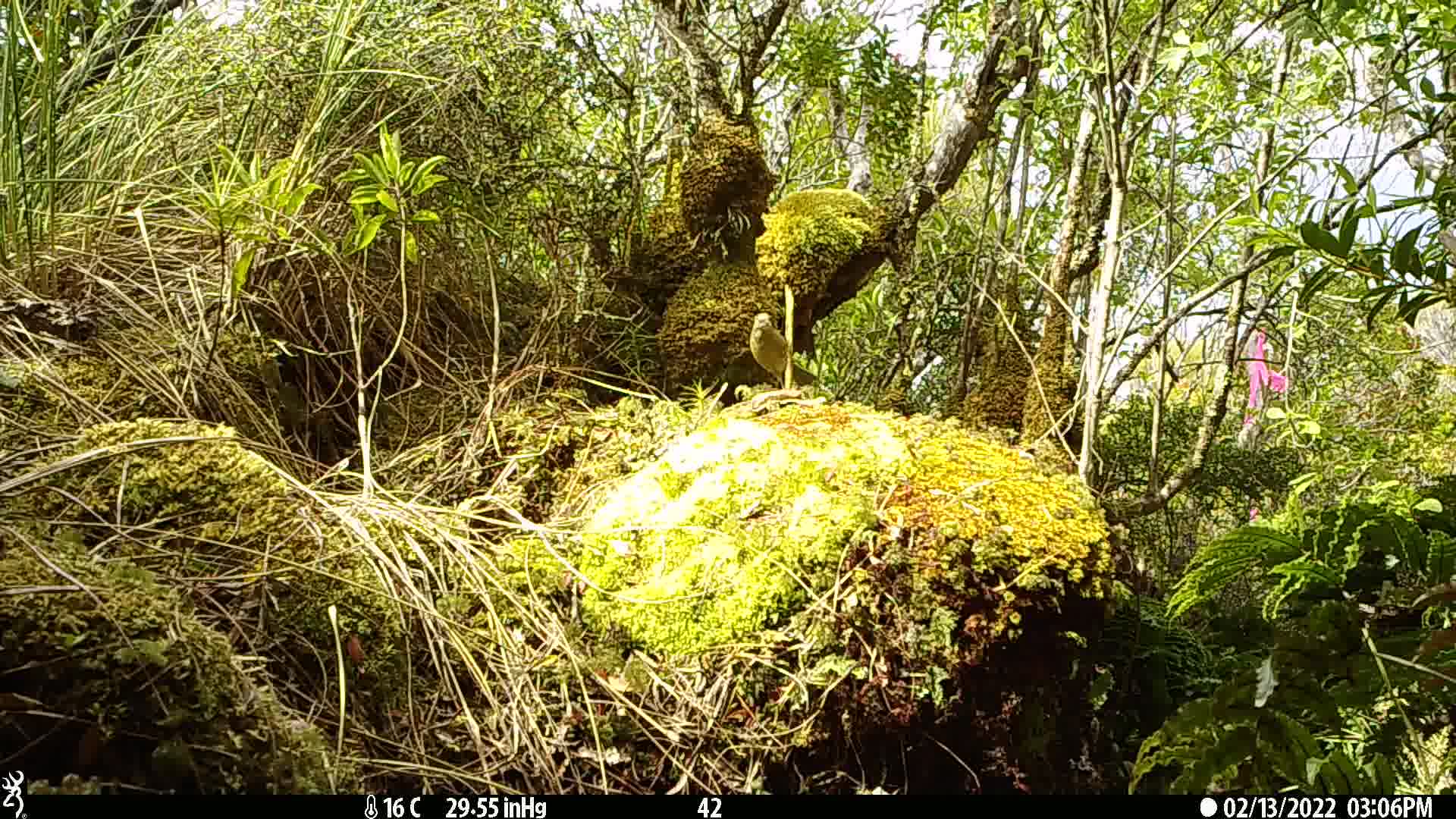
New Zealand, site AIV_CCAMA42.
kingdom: Animalia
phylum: Chordata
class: Aves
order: Passeriformes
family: Meliphagidae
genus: Anthornis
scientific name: Anthornis melanura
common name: new zealand bellbird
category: bellbird